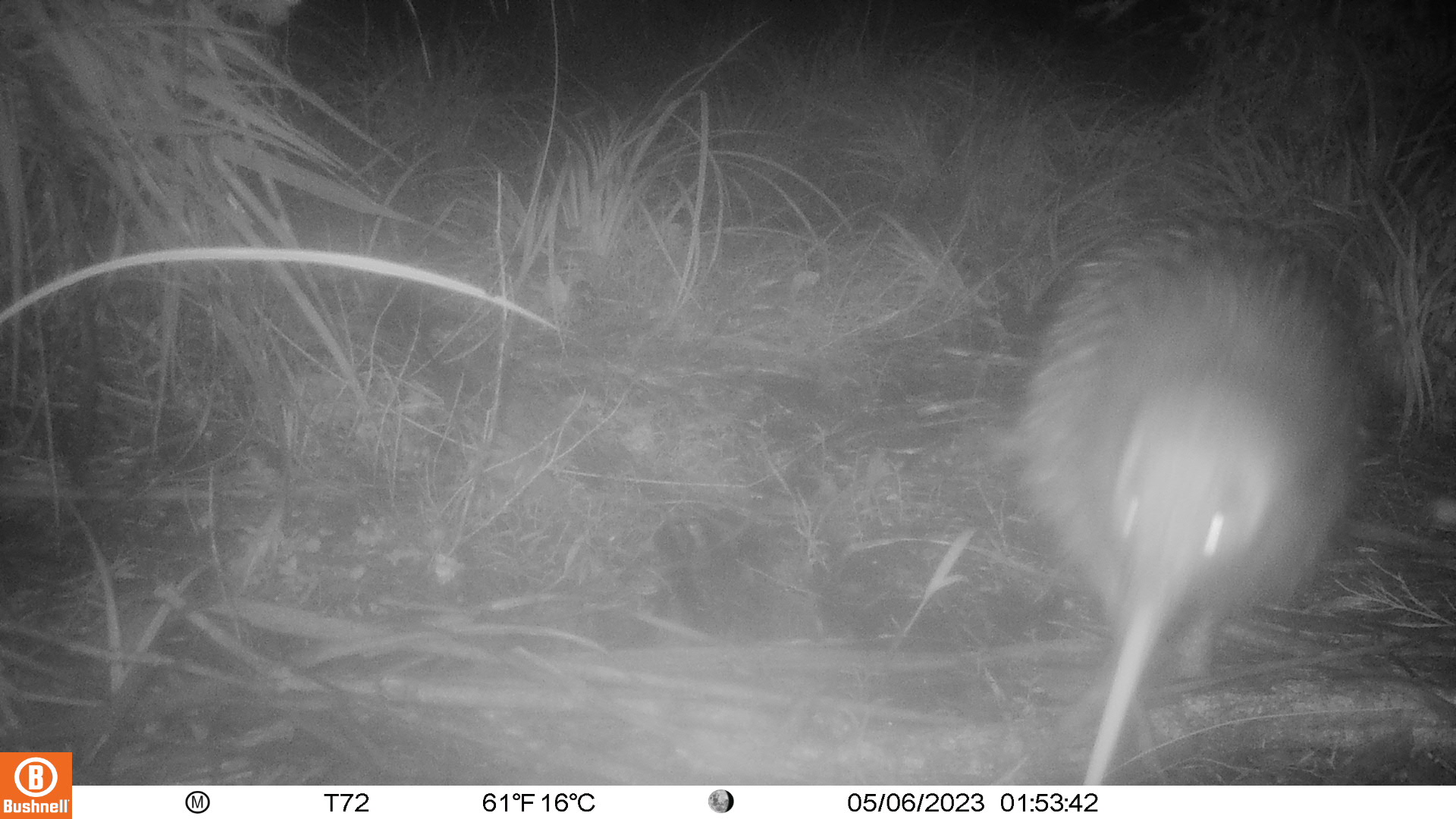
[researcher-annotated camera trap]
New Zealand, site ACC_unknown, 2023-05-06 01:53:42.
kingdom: Animalia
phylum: Chordata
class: Aves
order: Apterygiformes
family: Apterygidae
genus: Apteryx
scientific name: Apteryx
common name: kiwi